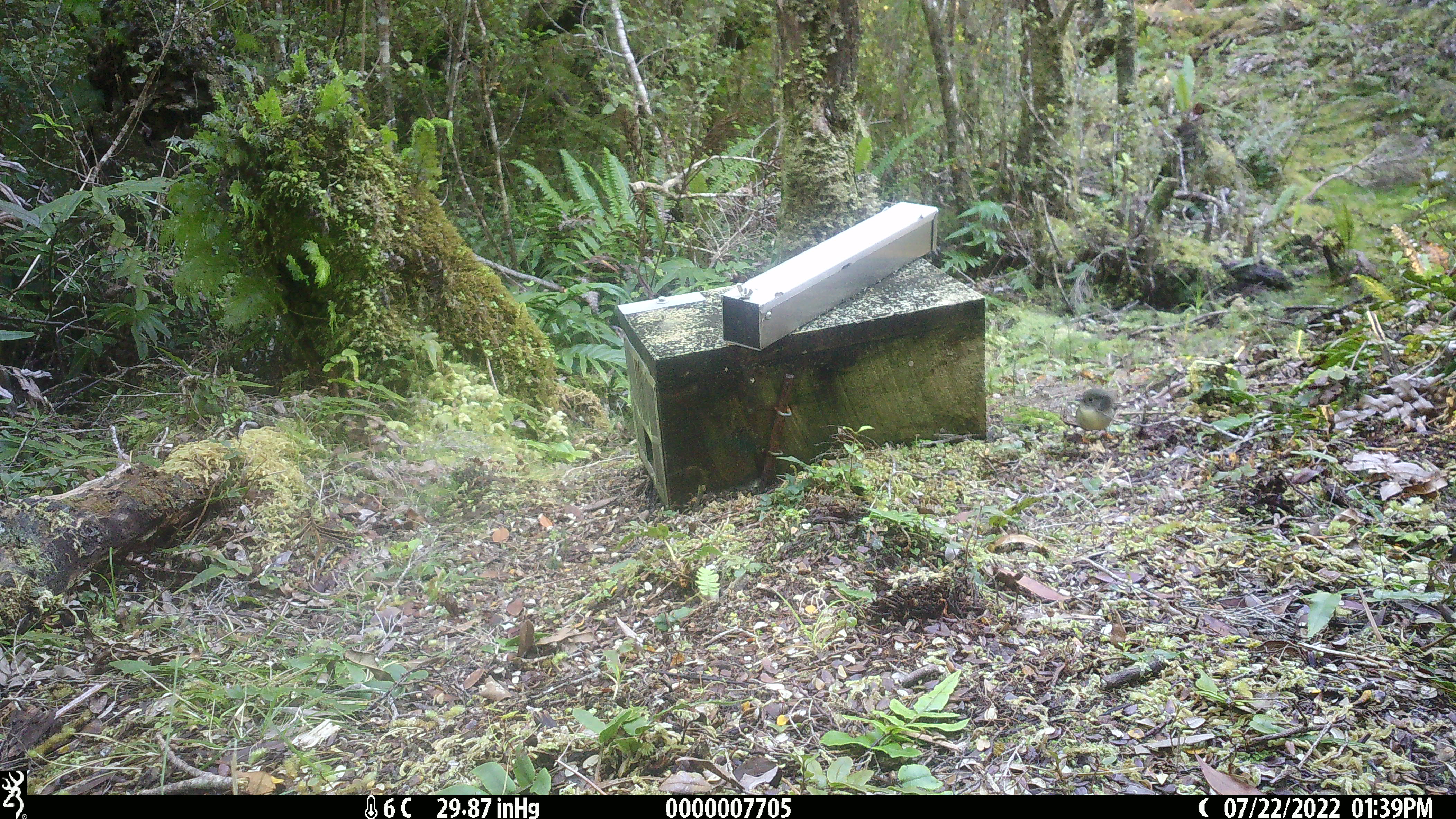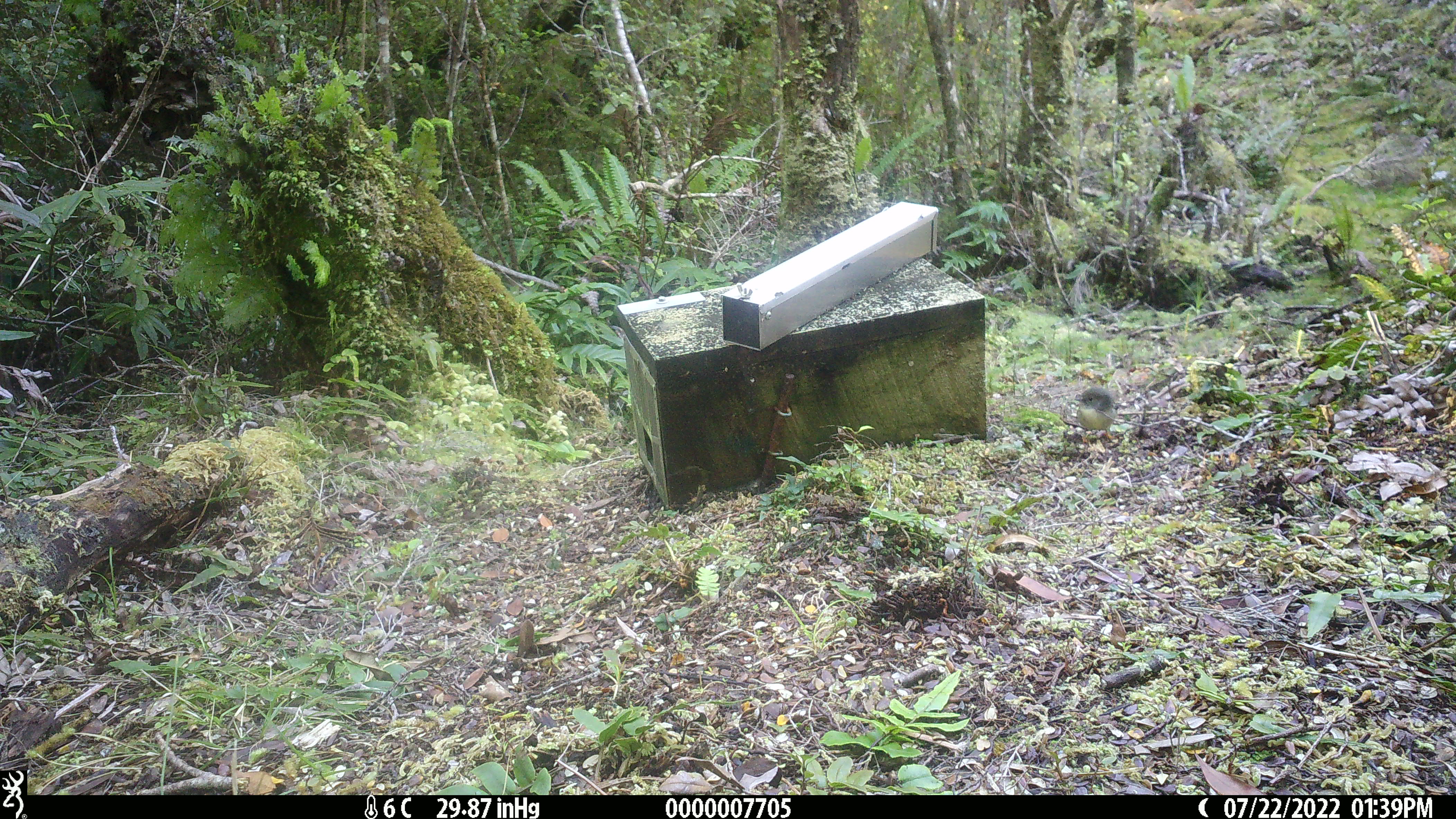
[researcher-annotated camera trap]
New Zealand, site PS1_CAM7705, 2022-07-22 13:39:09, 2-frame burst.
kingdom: Animalia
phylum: Chordata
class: Aves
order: Passeriformes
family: Petroicidae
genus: Petroica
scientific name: Petroica macrocephala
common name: tomtit